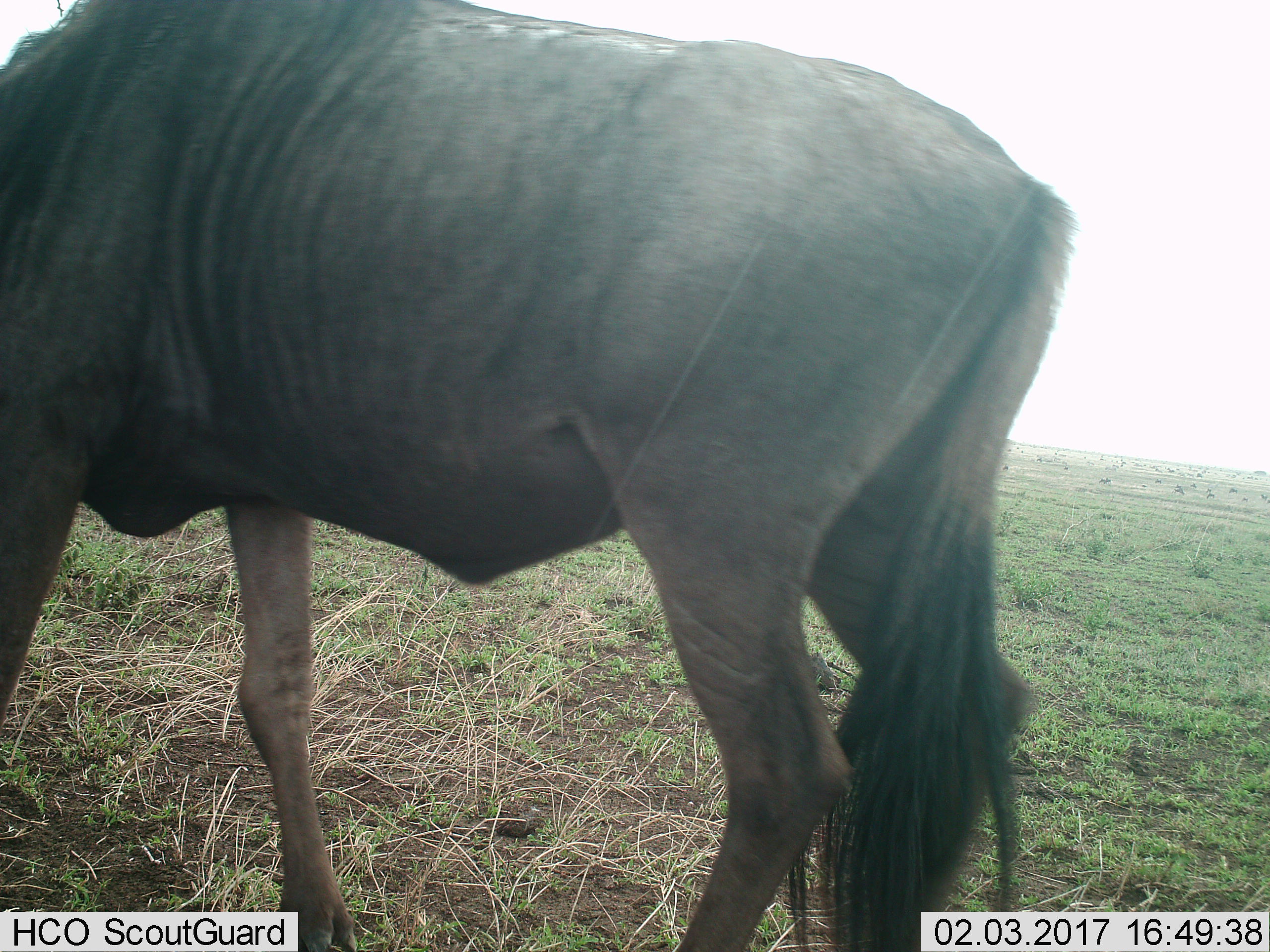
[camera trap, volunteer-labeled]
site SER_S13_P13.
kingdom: Animalia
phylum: Chordata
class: Mammalia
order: Artiodactyla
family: Bovidae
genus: Connochaetes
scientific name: Connochaetes taurinus taurinus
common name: blue wildebeest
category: wildebeestblue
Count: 11-50.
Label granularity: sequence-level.